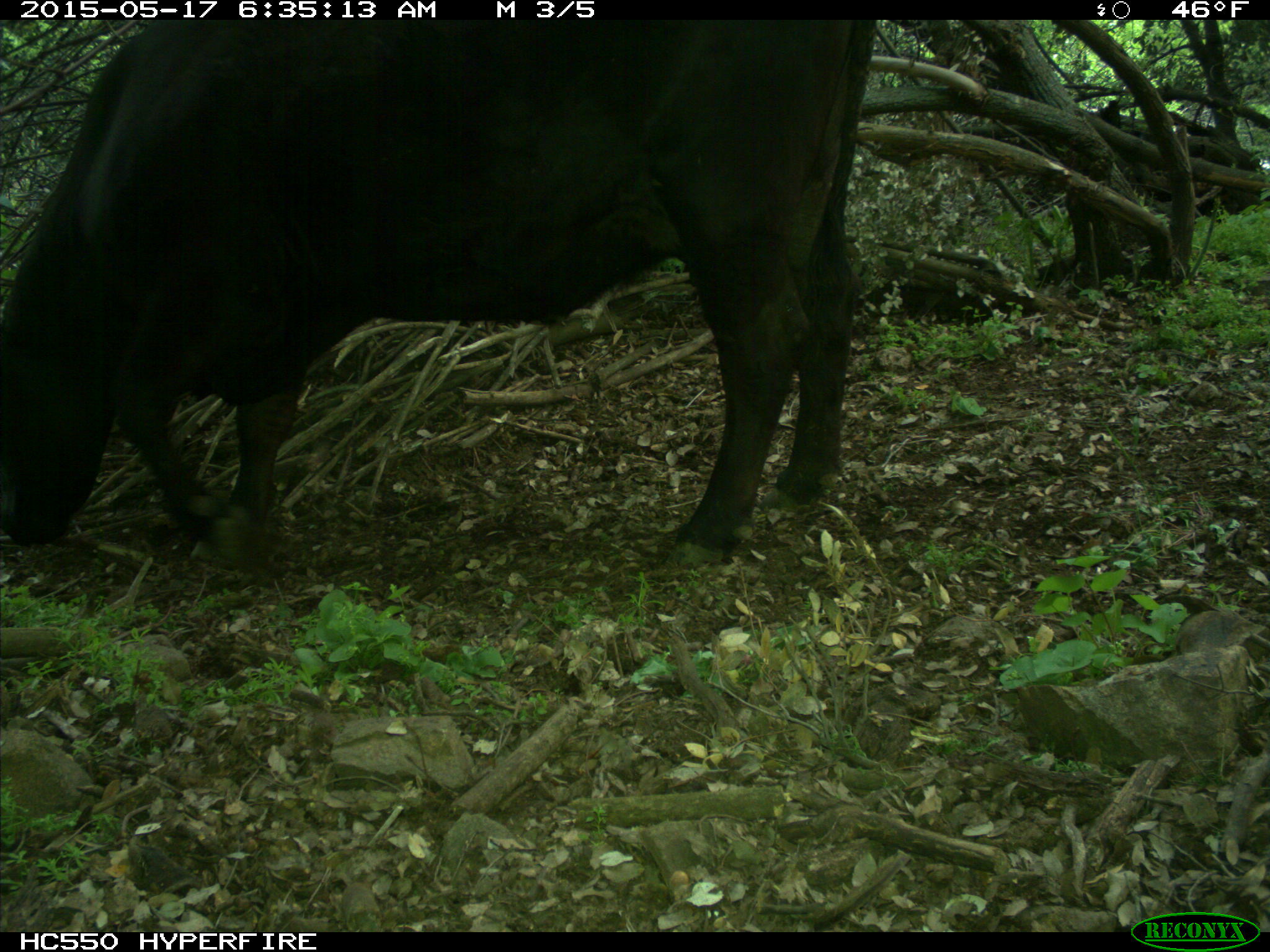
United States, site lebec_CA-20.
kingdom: Animalia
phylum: Chordata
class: Mammalia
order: Artiodactyla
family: Bovidae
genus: Bos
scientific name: Bos taurus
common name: domestic cow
Bos taurus (domestic cow).